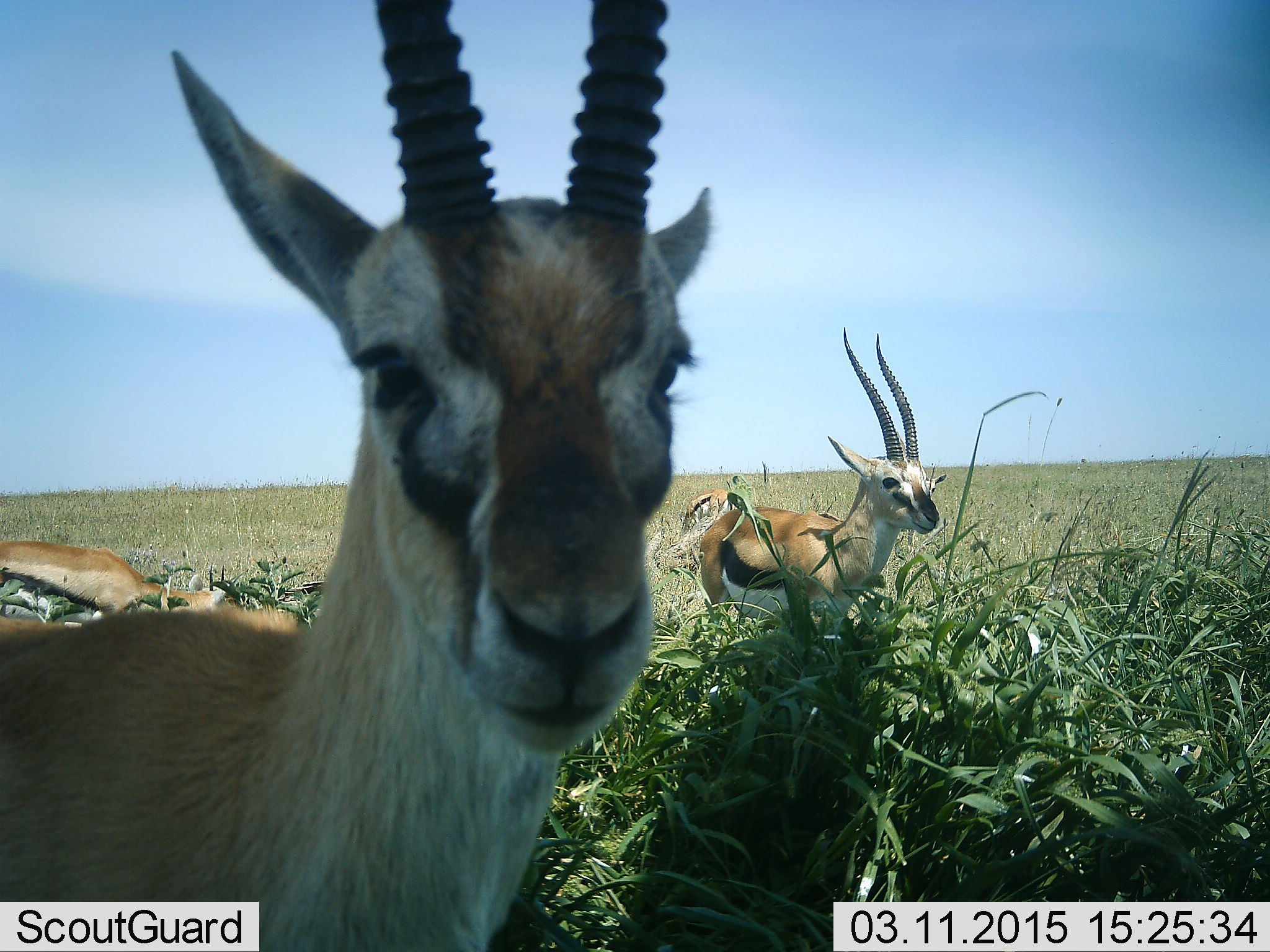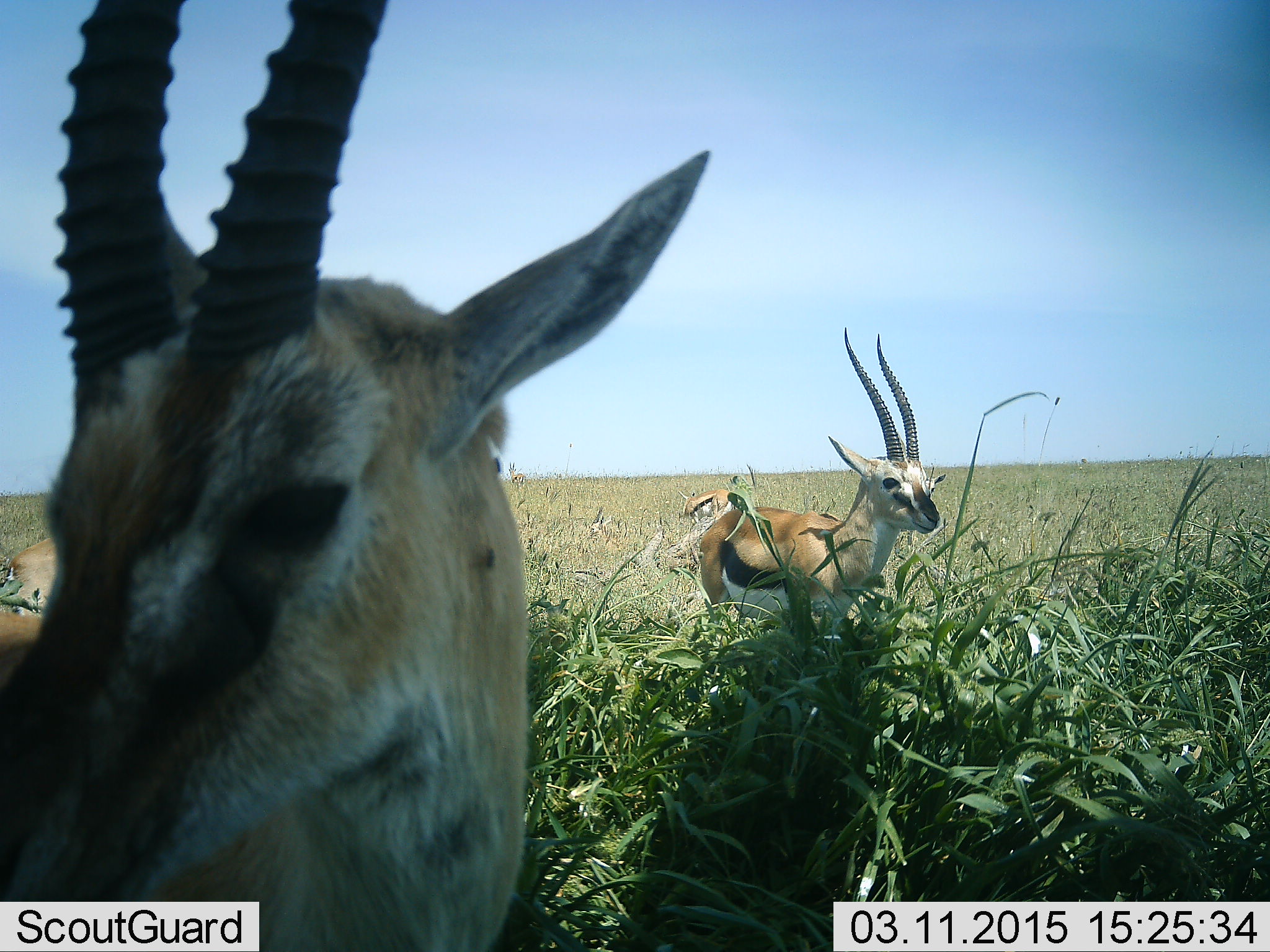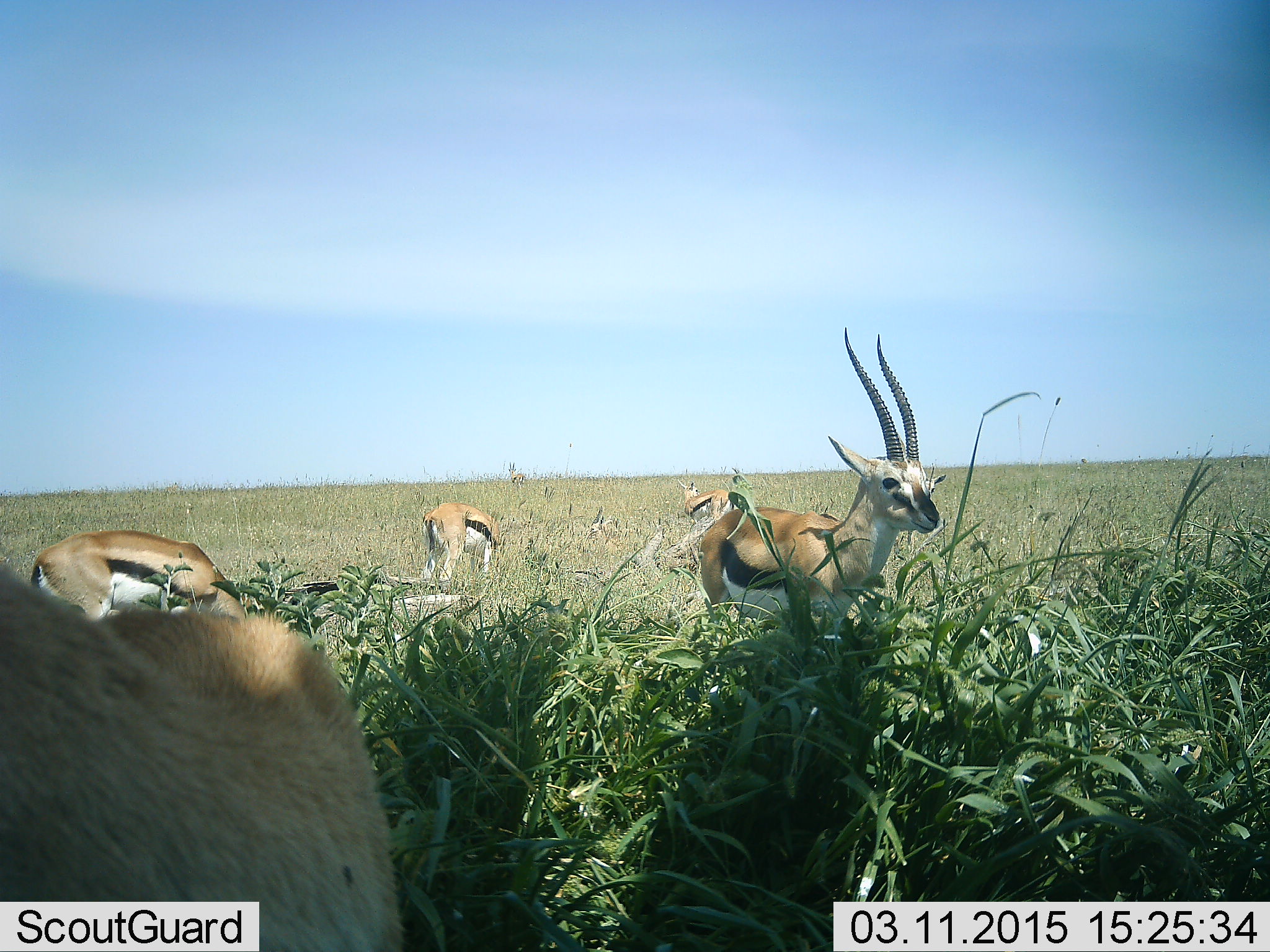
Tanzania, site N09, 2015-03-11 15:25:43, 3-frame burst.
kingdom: Animalia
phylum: Chordata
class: Mammalia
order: Artiodactyla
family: Bovidae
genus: Eudorcas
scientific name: Eudorcas thomsonii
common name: thomson's gazelle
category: gazellethomsons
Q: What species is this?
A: Gazellethomsons (thomson's gazelle) (Eudorcas thomsonii).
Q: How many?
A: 5.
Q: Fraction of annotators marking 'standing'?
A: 90%.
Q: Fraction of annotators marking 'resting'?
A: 10%.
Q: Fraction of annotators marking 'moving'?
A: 10%.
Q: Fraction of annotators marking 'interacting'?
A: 0%.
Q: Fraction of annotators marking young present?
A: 0%.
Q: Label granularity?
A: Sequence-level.